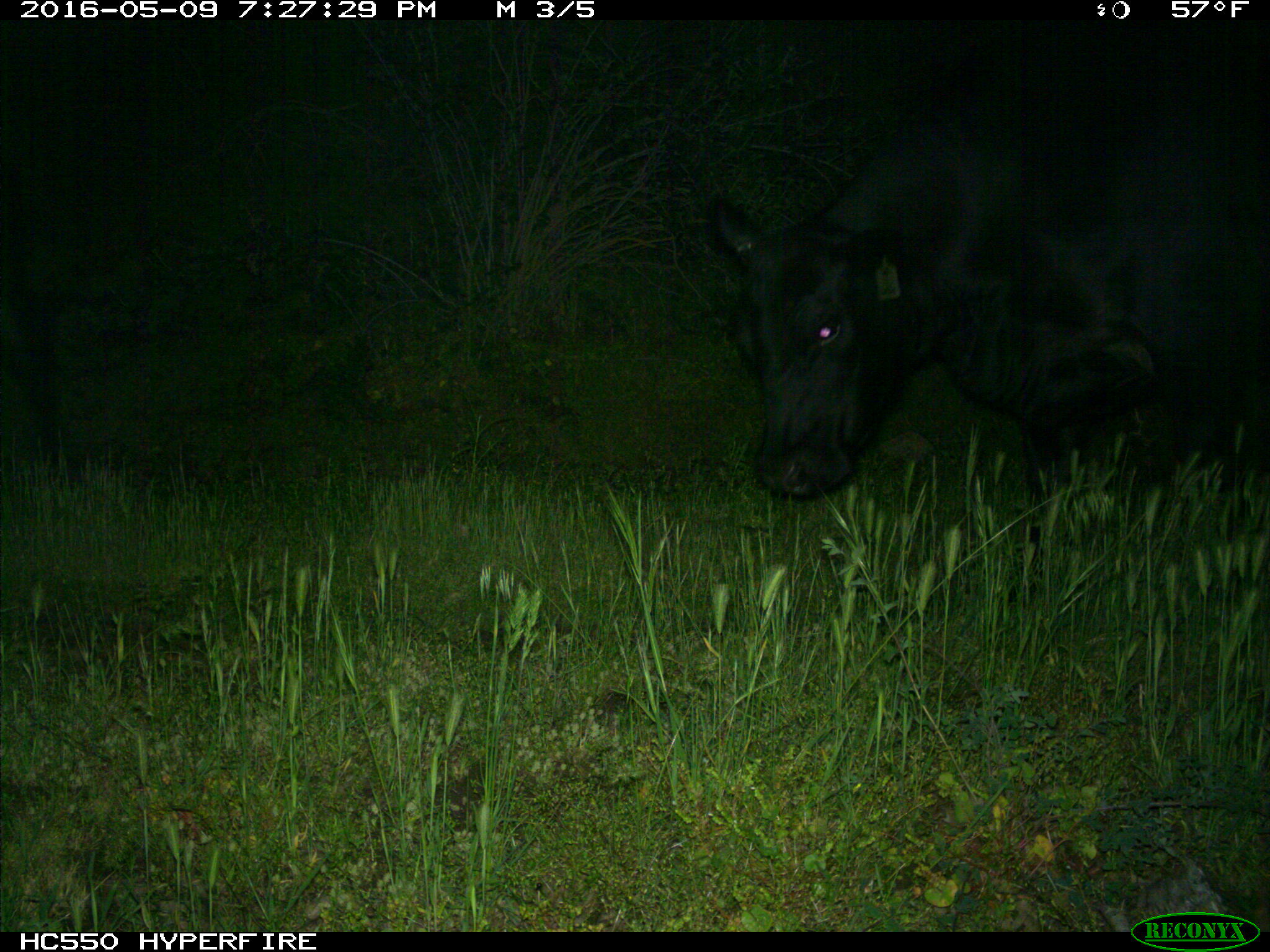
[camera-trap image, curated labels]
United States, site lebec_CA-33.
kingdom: Animalia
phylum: Chordata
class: Mammalia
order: Artiodactyla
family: Bovidae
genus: Bos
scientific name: Bos taurus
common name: domestic cow